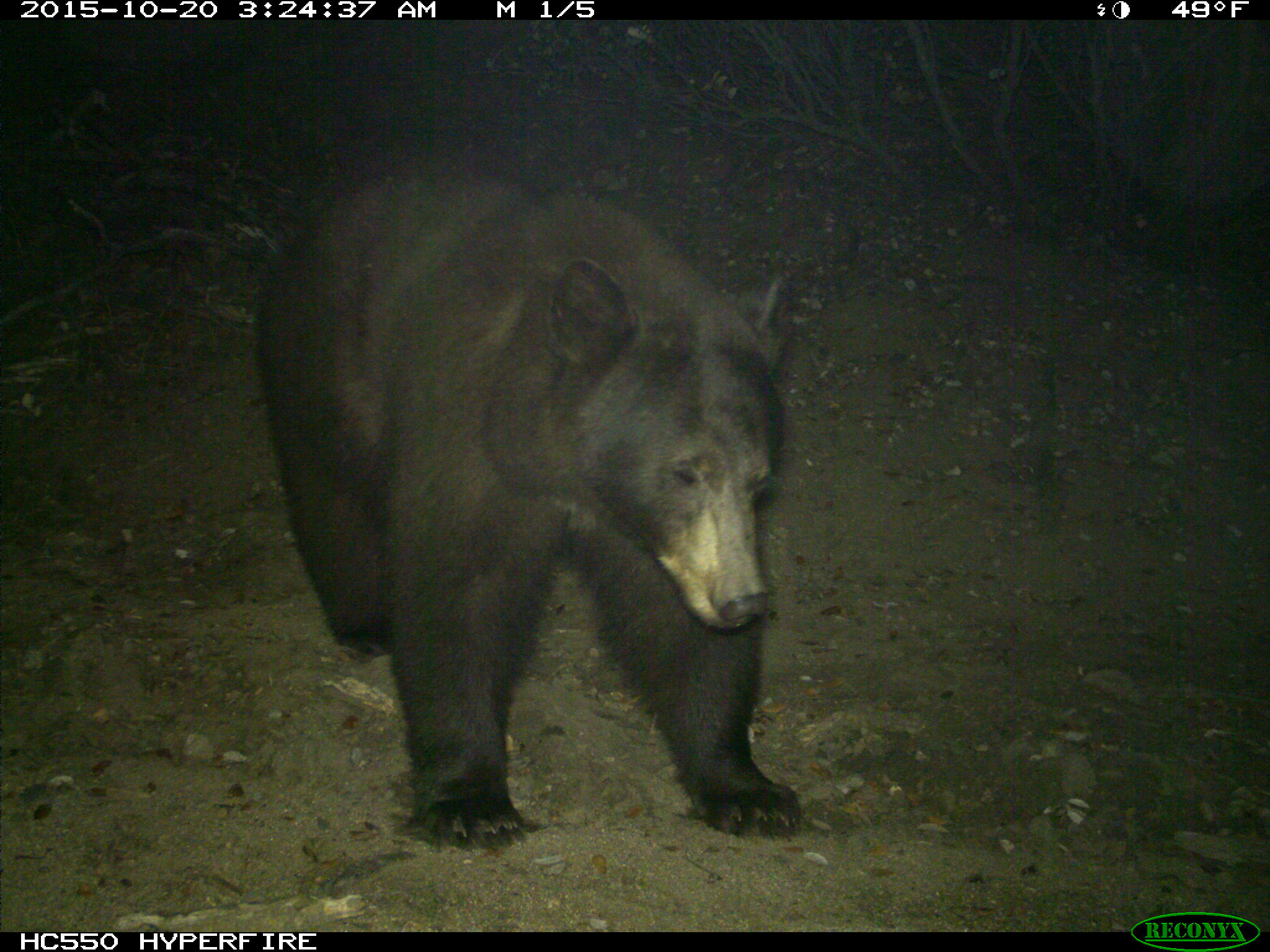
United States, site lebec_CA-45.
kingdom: Animalia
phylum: Chordata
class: Mammalia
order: Carnivora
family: Ursidae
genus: Ursus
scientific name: Ursus americanus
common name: american black bear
Ursus americanus (american black bear).